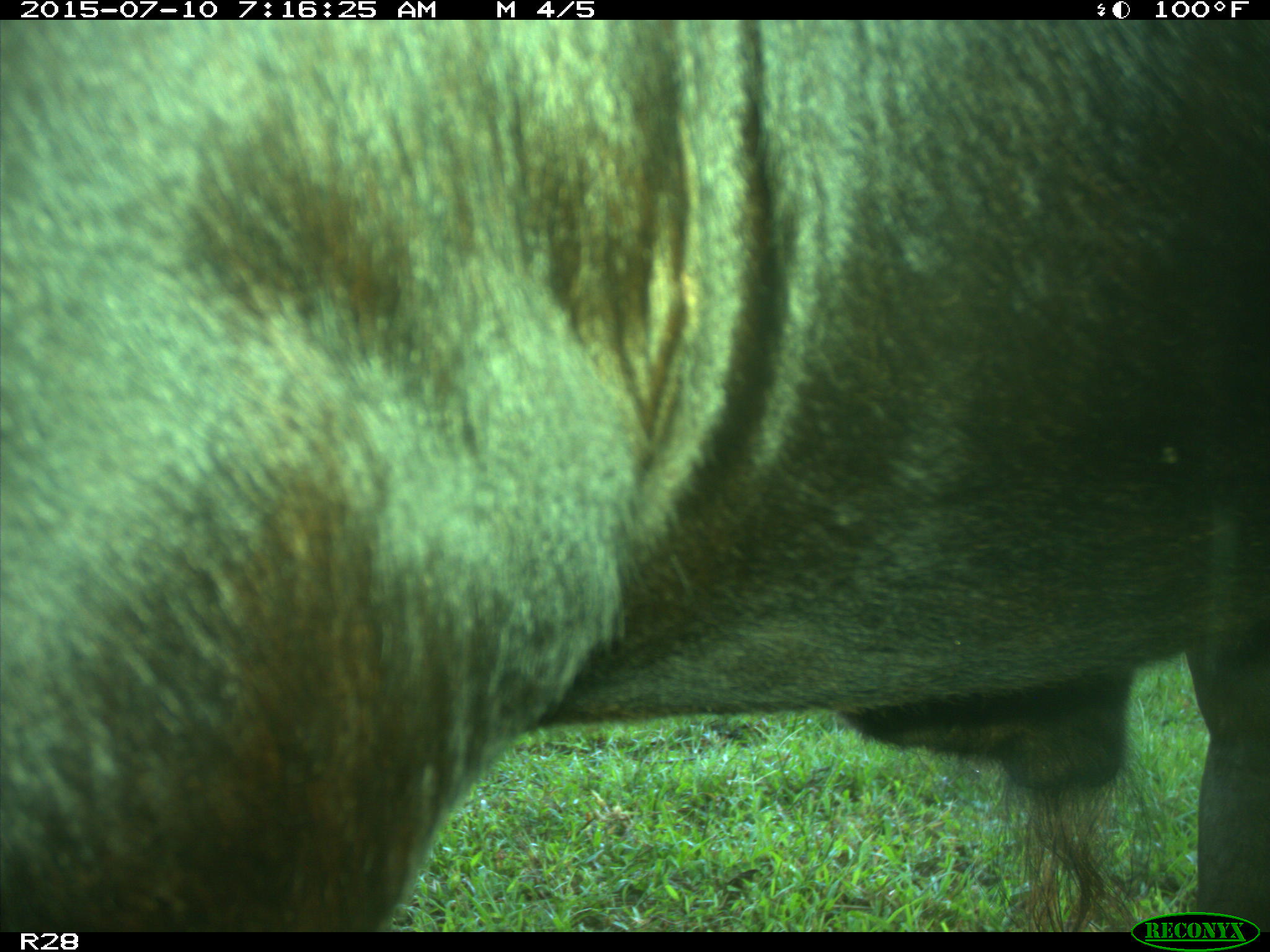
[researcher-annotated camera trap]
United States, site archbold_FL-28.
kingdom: Animalia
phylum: Chordata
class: Mammalia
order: Artiodactyla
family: Bovidae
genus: Bos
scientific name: Bos taurus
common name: domestic cow